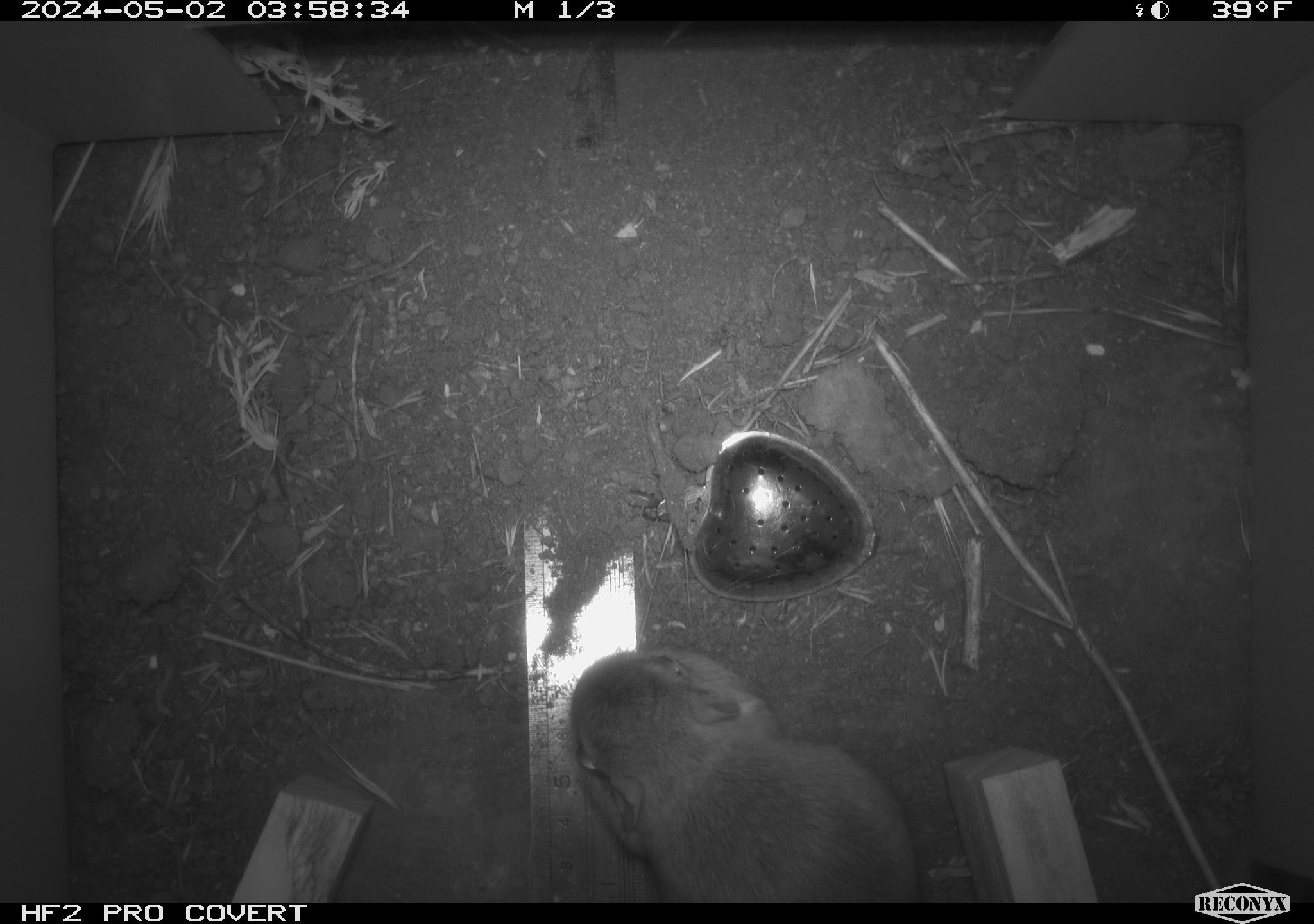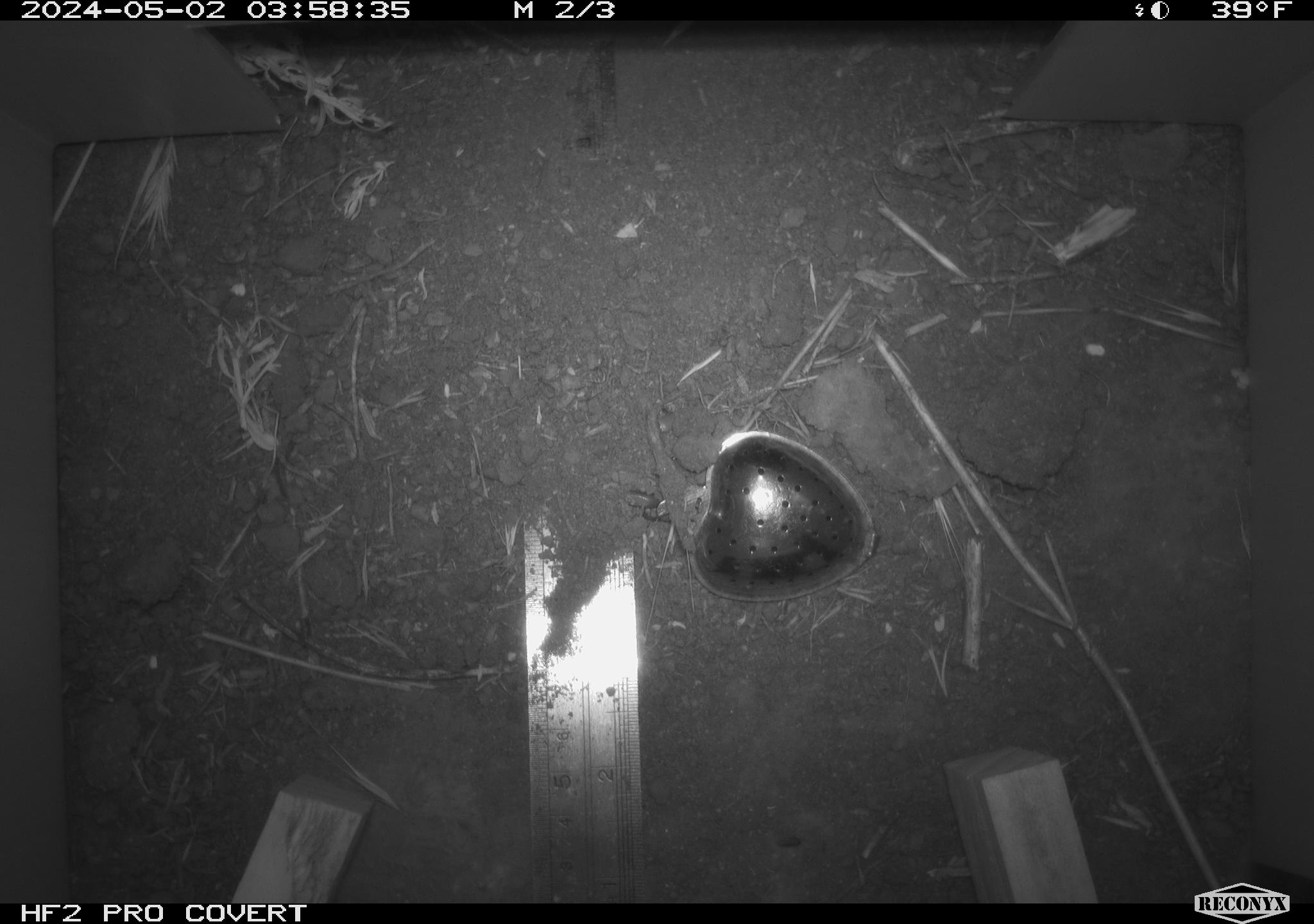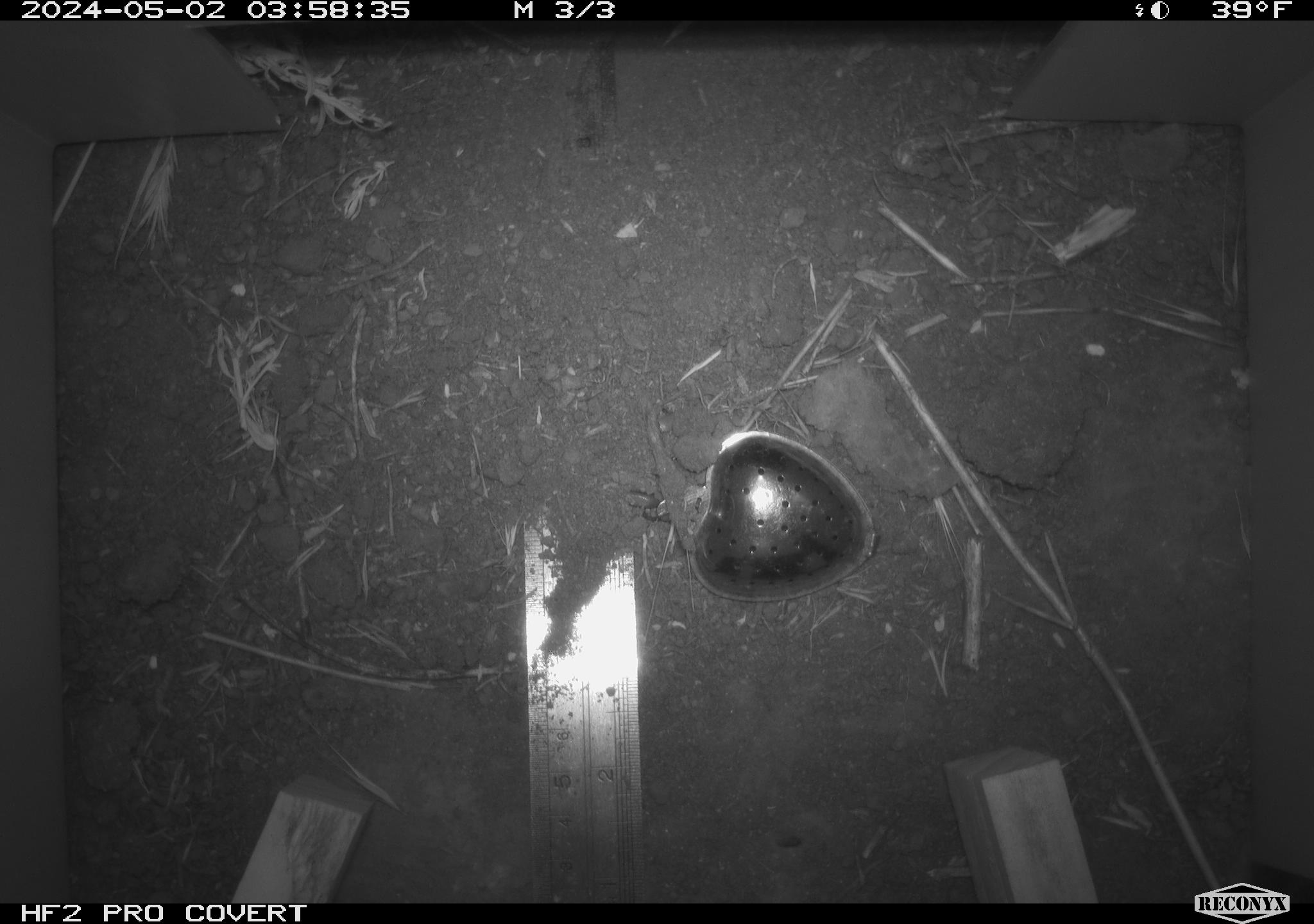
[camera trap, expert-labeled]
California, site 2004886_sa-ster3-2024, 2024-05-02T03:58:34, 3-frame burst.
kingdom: Animalia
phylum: Chordata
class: Mammalia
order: Rodentia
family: Heteromyidae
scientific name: Heteromyidae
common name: kangaroo rats and pocket mice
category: heteromyidae family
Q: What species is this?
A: Heteromyidae family (kangaroo rats and pocket mice) (Heteromyidae).